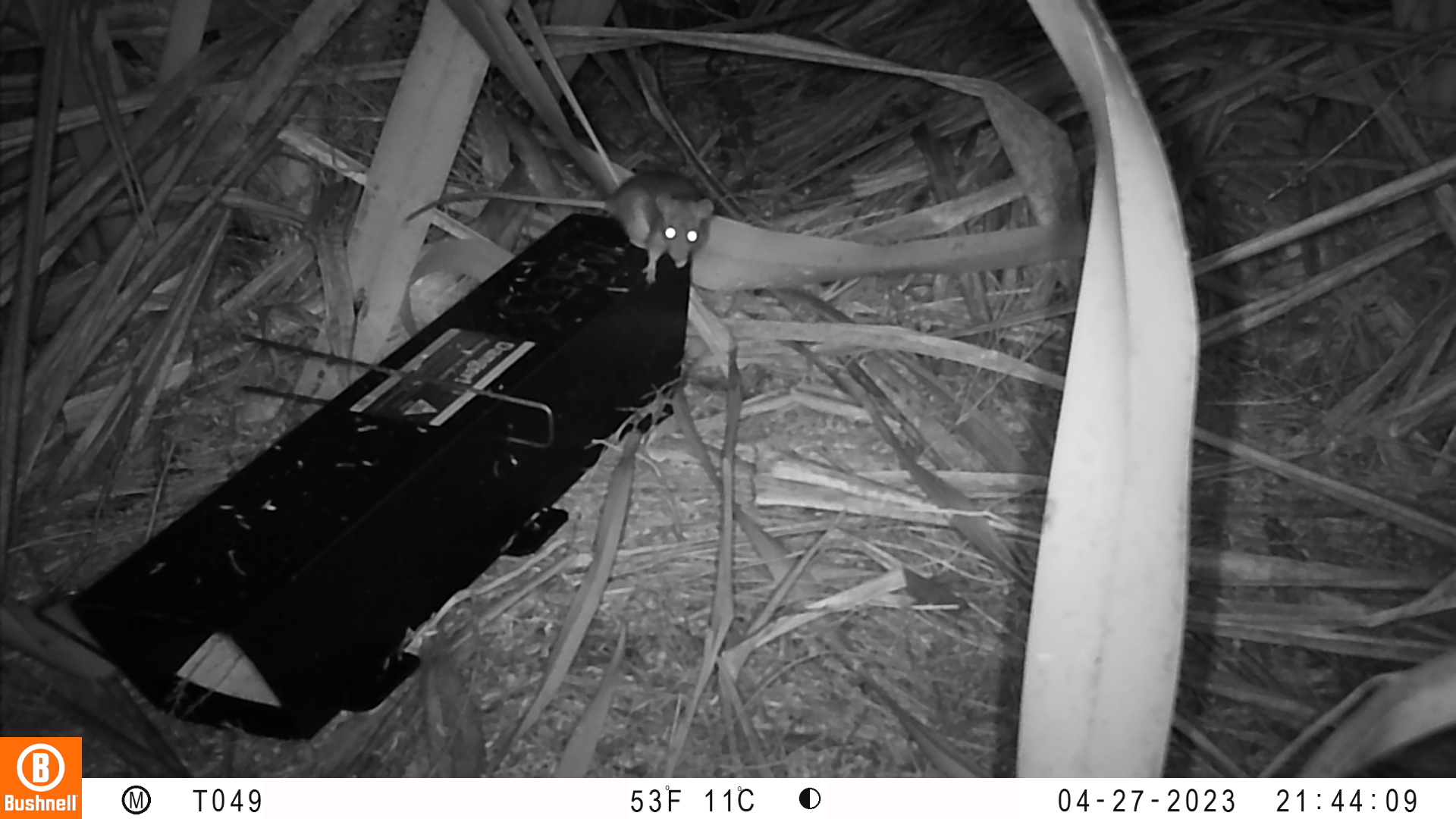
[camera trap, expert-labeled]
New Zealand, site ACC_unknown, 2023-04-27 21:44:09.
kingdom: Animalia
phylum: Chordata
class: Mammalia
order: Rodentia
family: Muridae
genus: Rattus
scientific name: Rattus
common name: rat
Rat (Rattus).